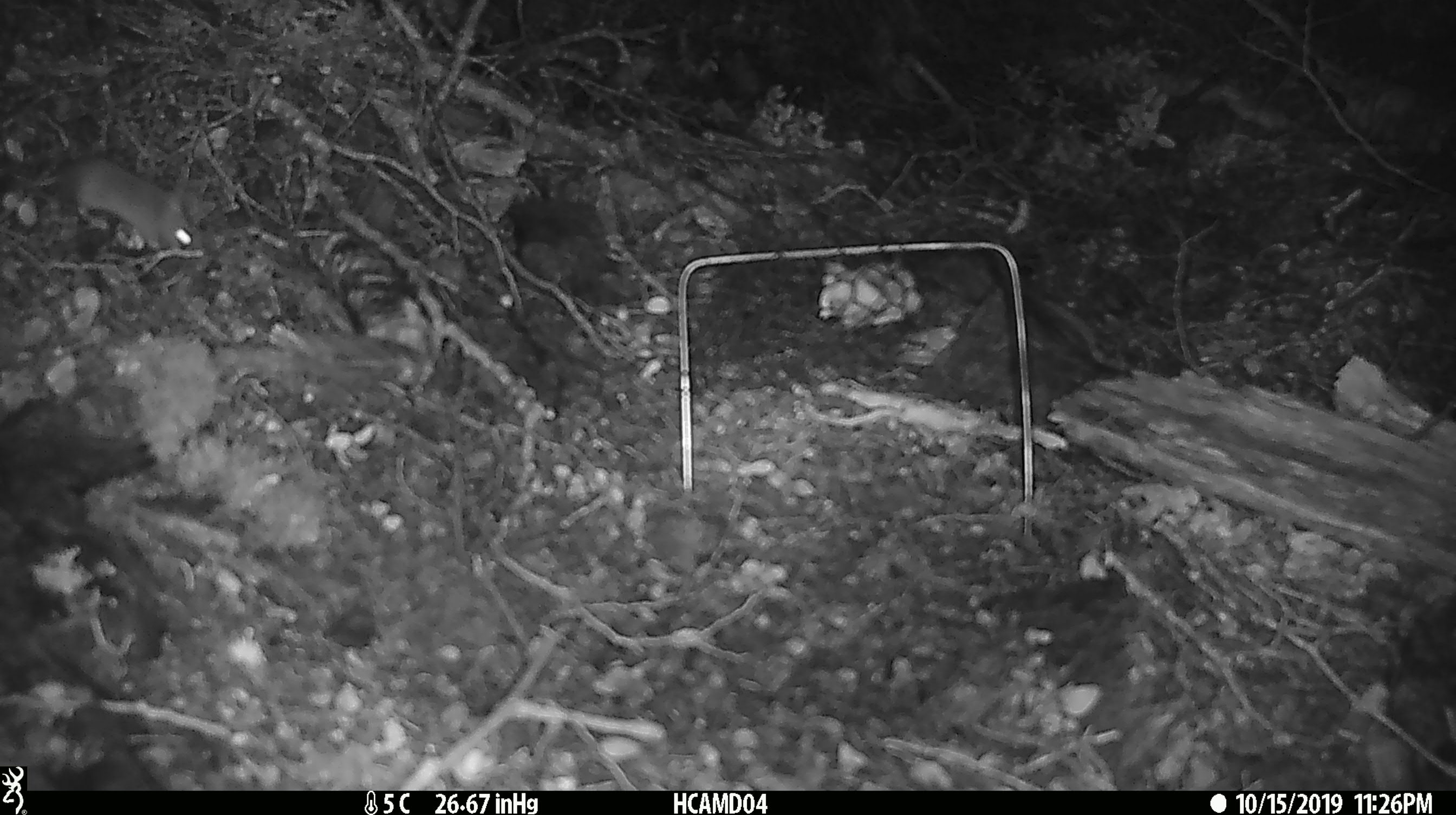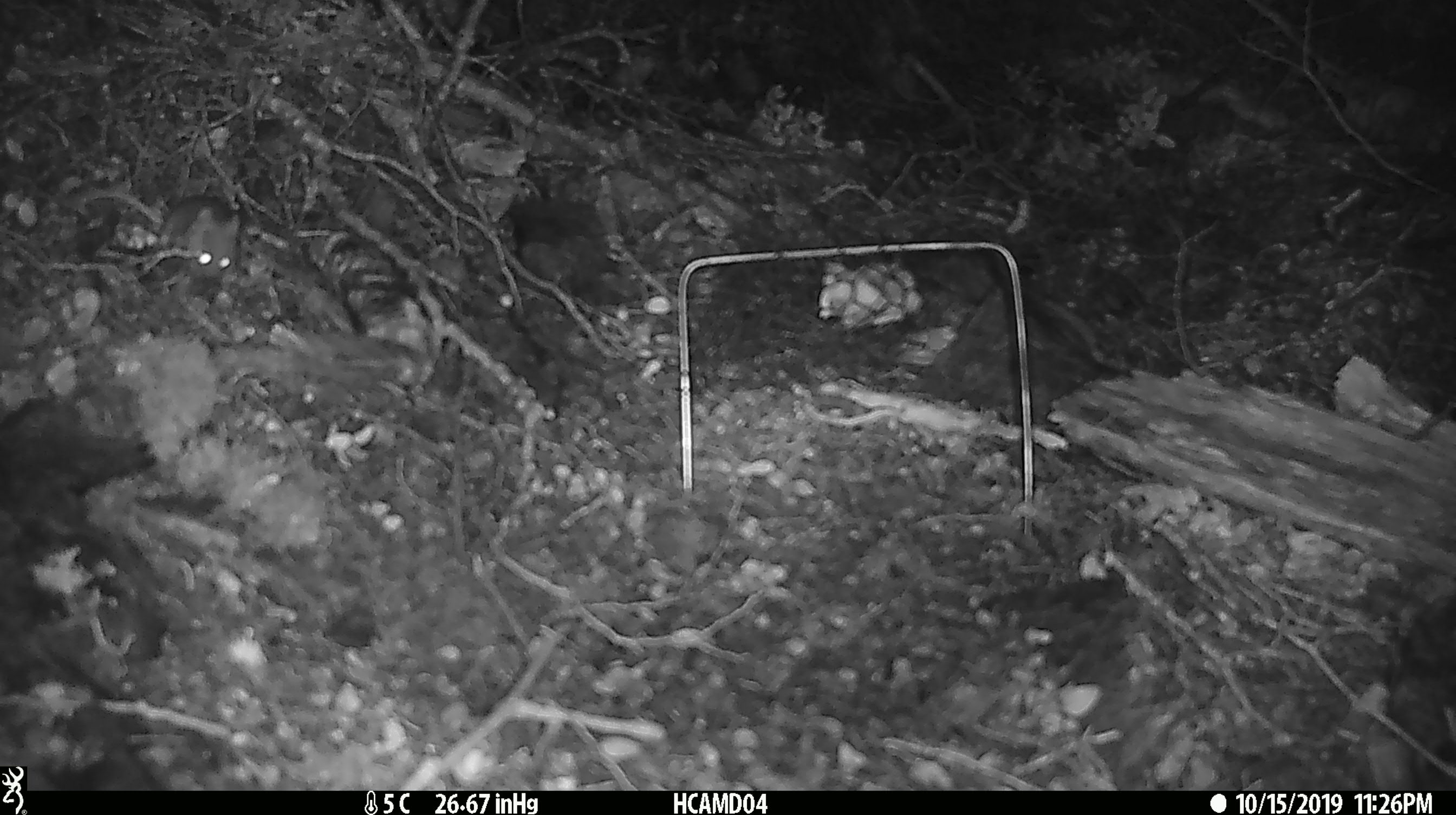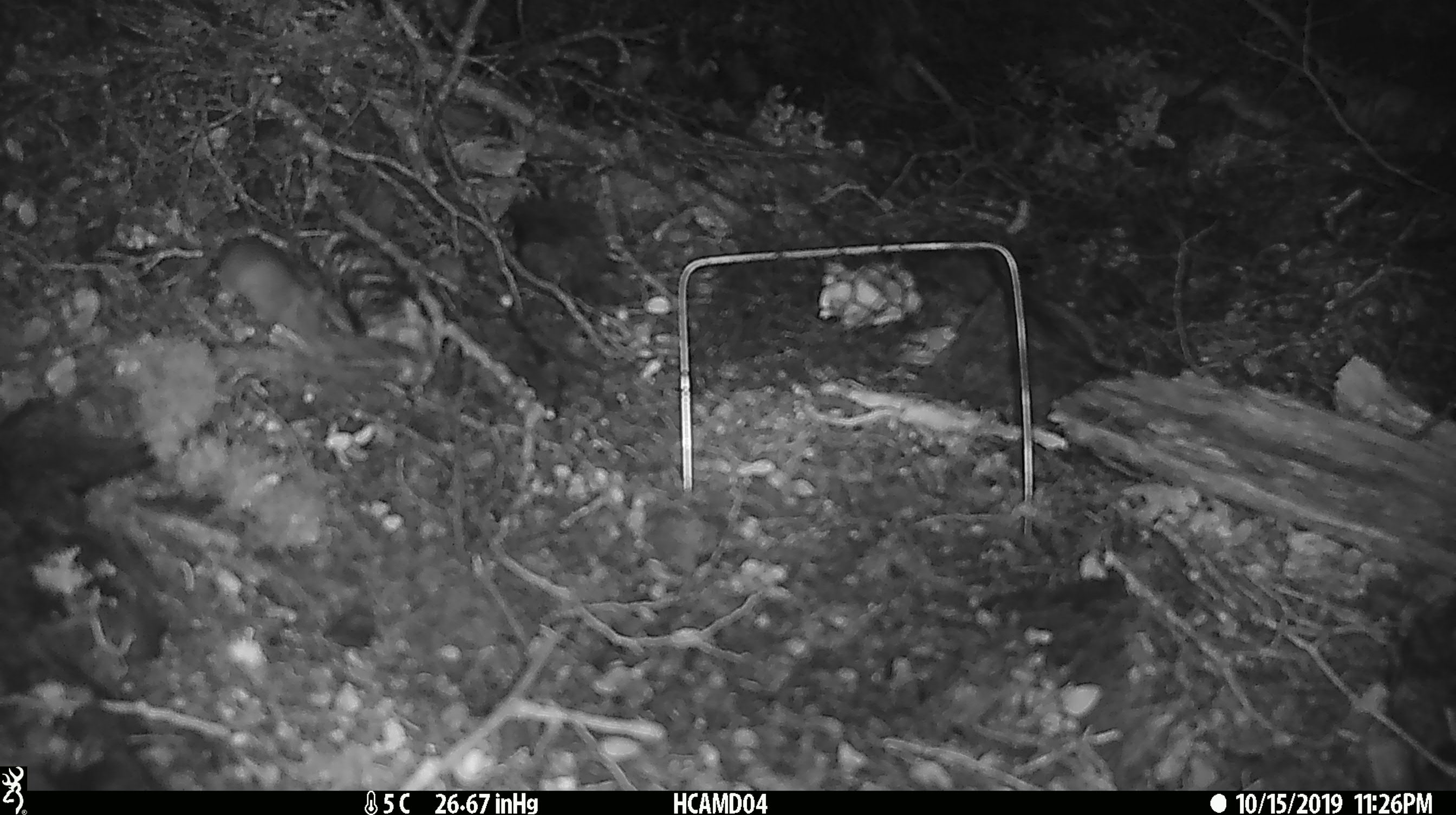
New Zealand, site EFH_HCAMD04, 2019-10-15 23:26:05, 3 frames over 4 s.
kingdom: Animalia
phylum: Chordata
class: Mammalia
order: Rodentia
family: Muridae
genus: Mus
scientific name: Mus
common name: mouse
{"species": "mouse (Mus)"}